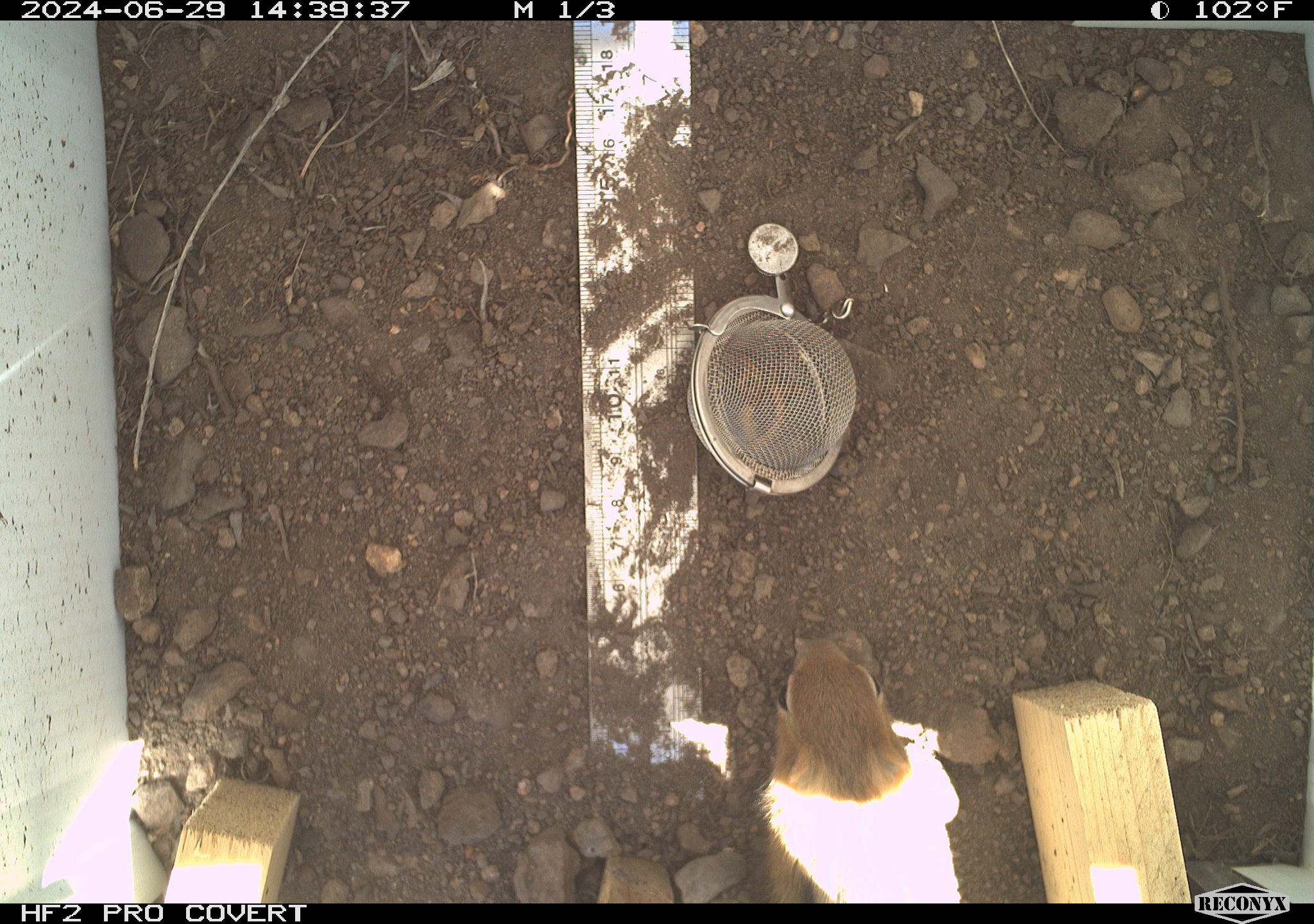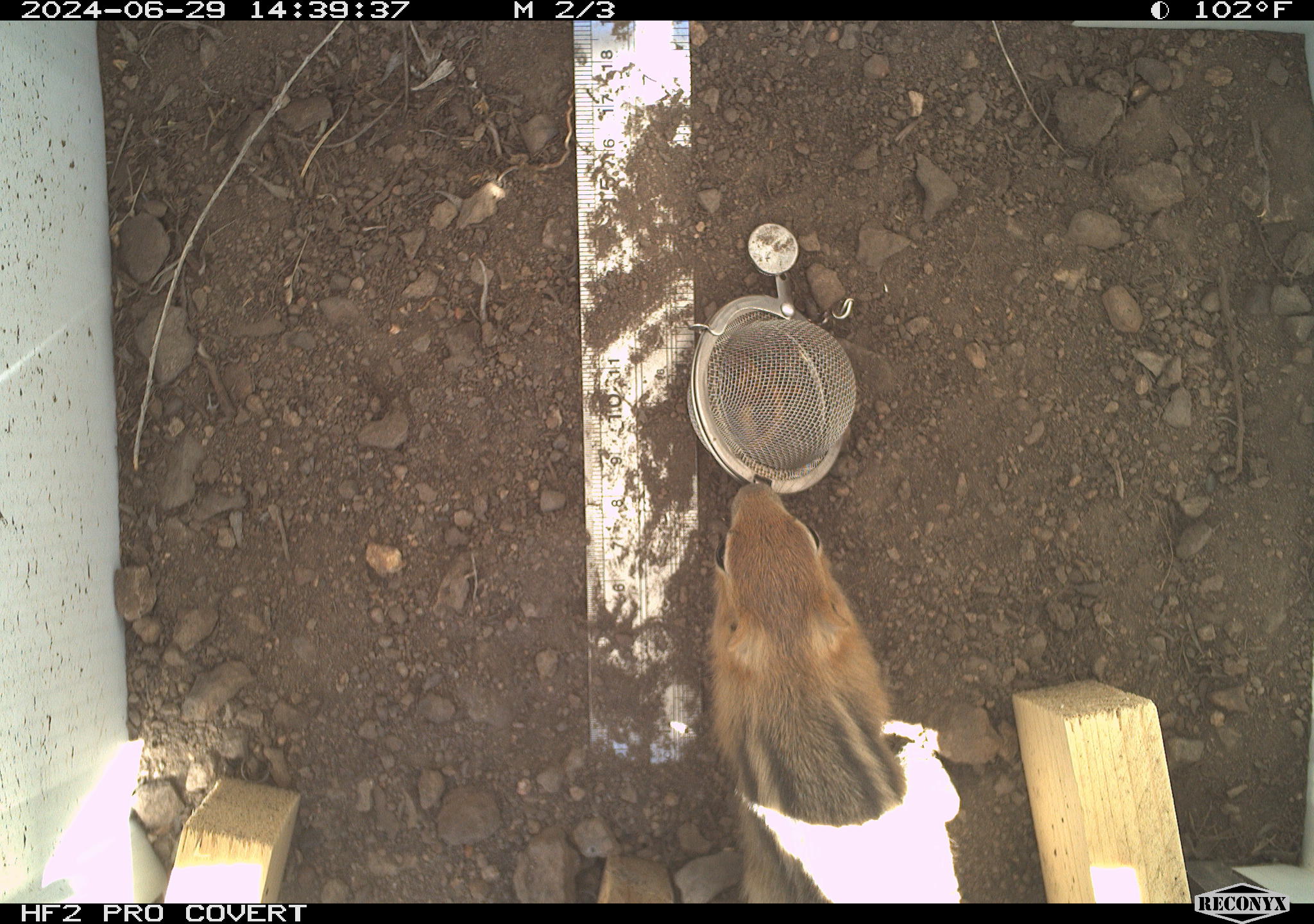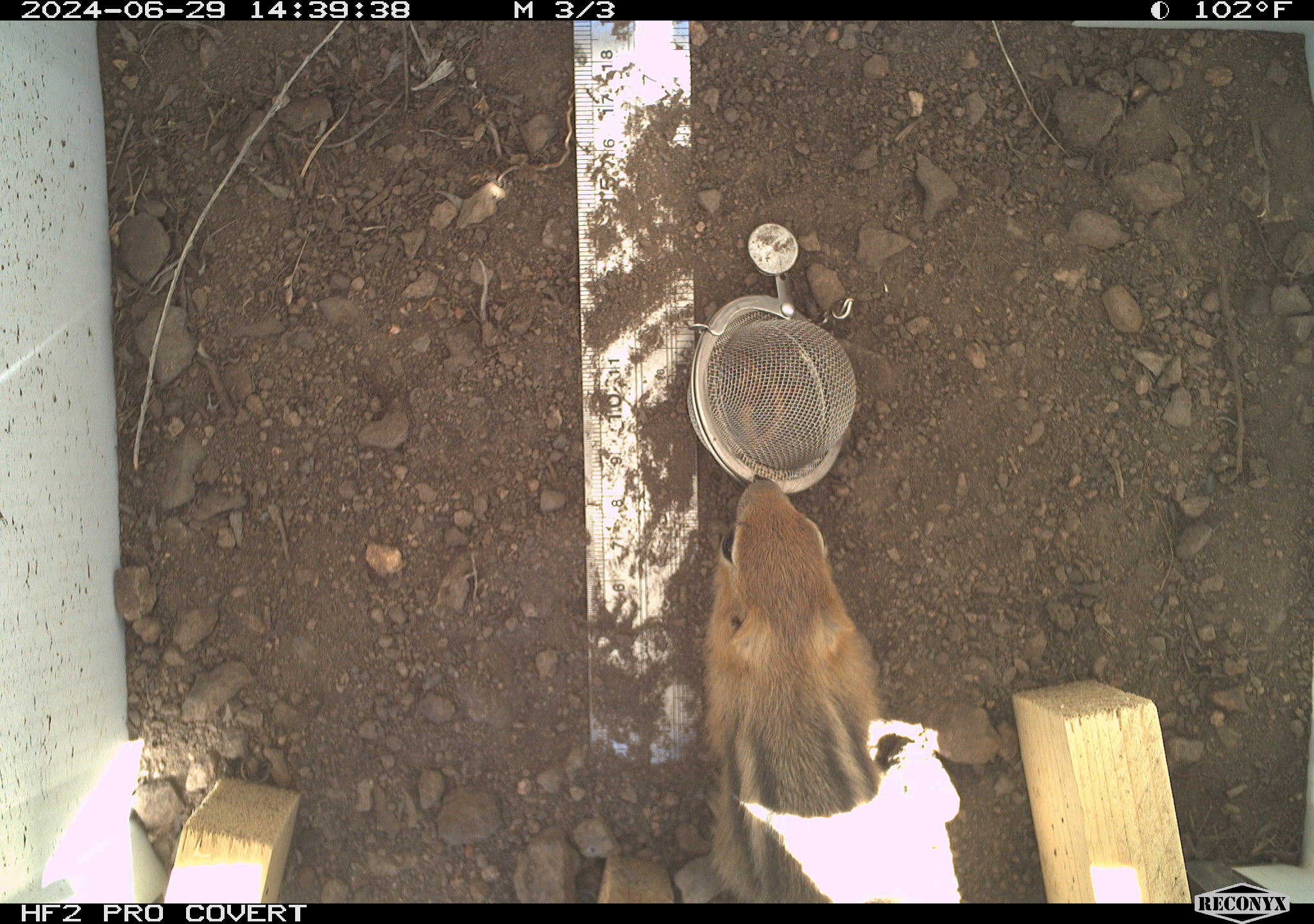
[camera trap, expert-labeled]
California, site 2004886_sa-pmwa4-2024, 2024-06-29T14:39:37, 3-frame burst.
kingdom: Animalia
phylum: Chordata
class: Mammalia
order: Rodentia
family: Sciuridae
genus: Callospermophilus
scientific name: Callospermophilus lateralis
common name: golden mantled ground squirrel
Golden mantled ground squirrel (Callospermophilus lateralis).